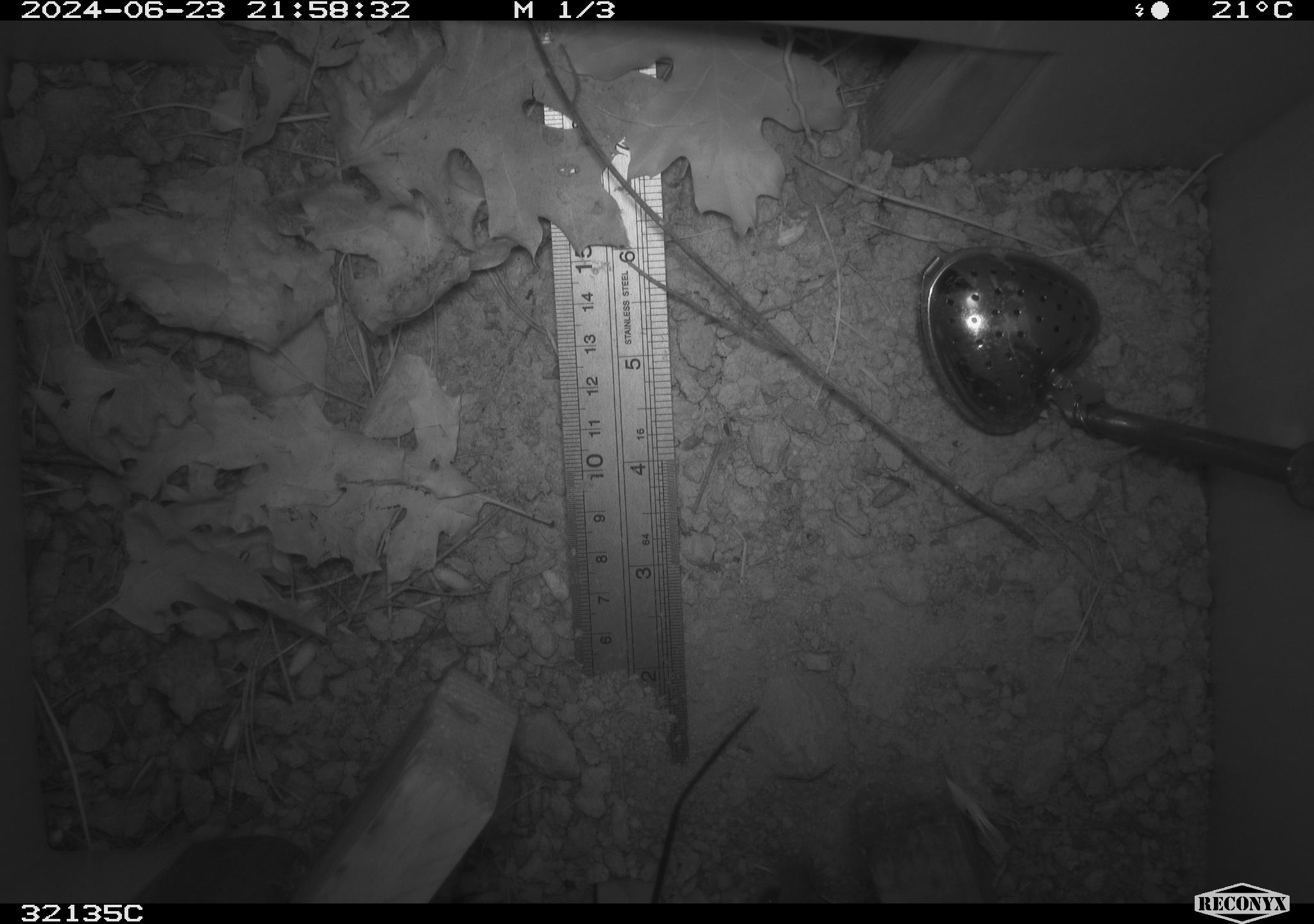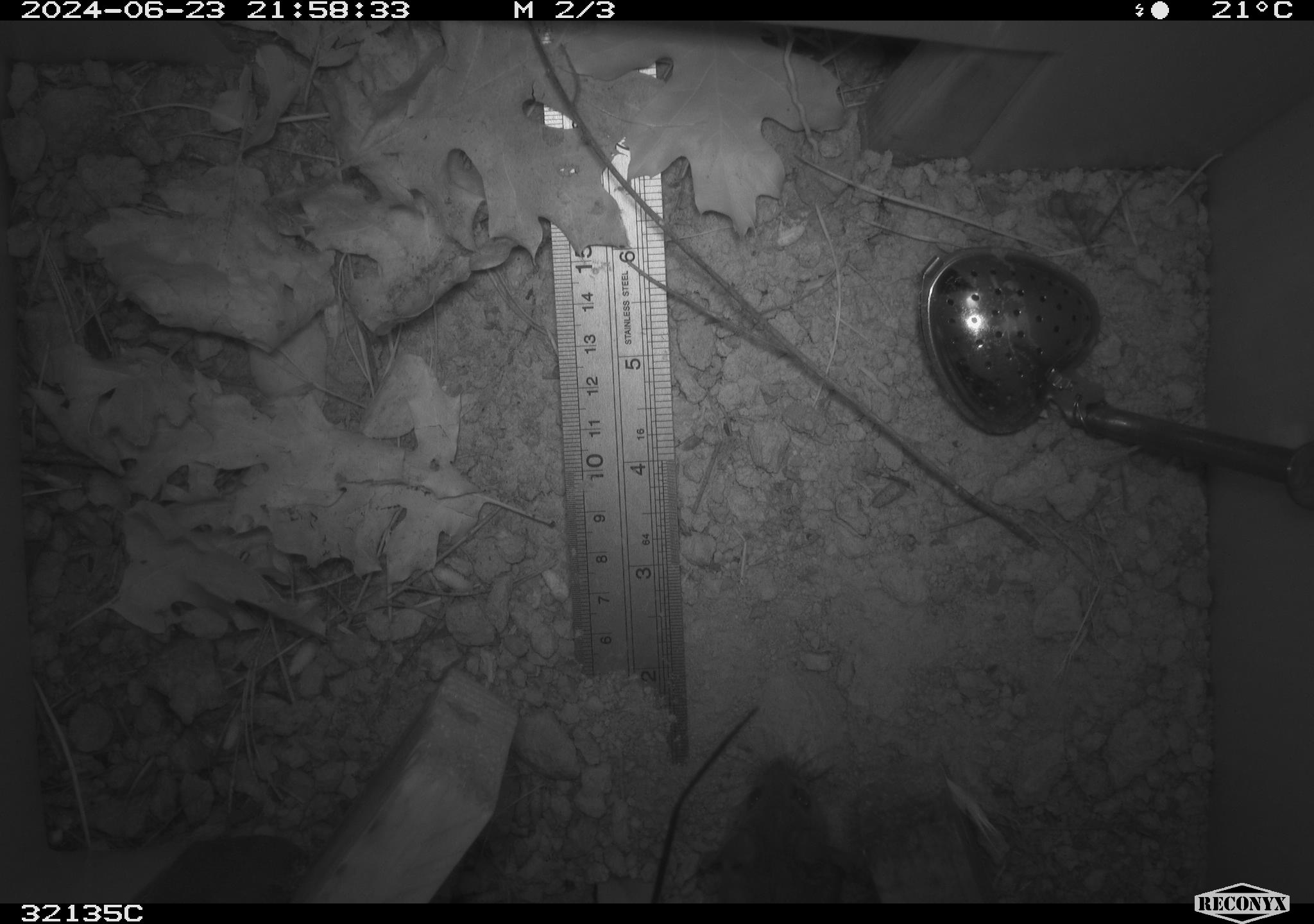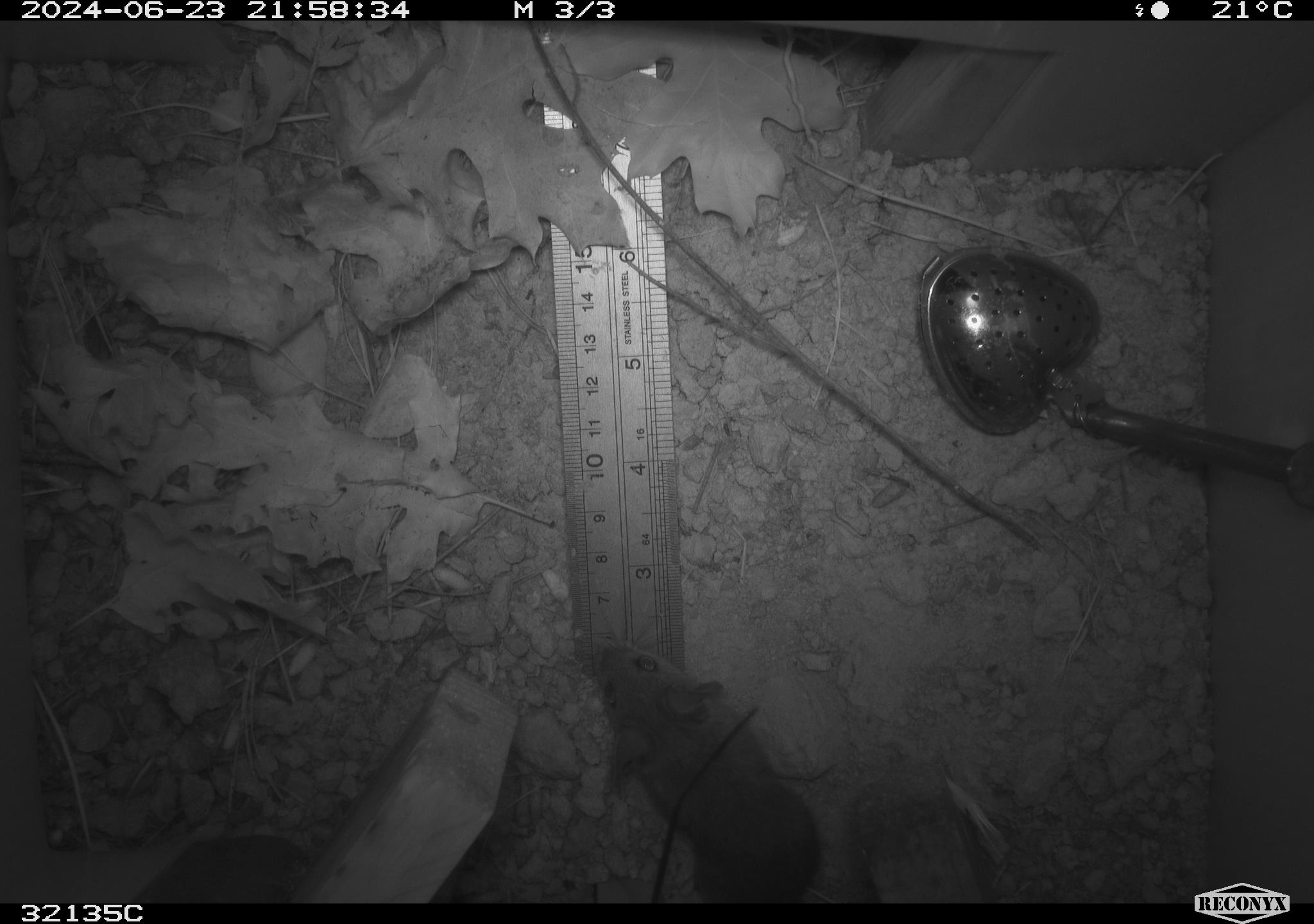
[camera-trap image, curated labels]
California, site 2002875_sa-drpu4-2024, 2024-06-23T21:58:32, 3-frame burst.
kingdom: Animalia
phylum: Chordata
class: Mammalia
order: Rodentia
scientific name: Rodentia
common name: mouse species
Mouse species (Rodentia).